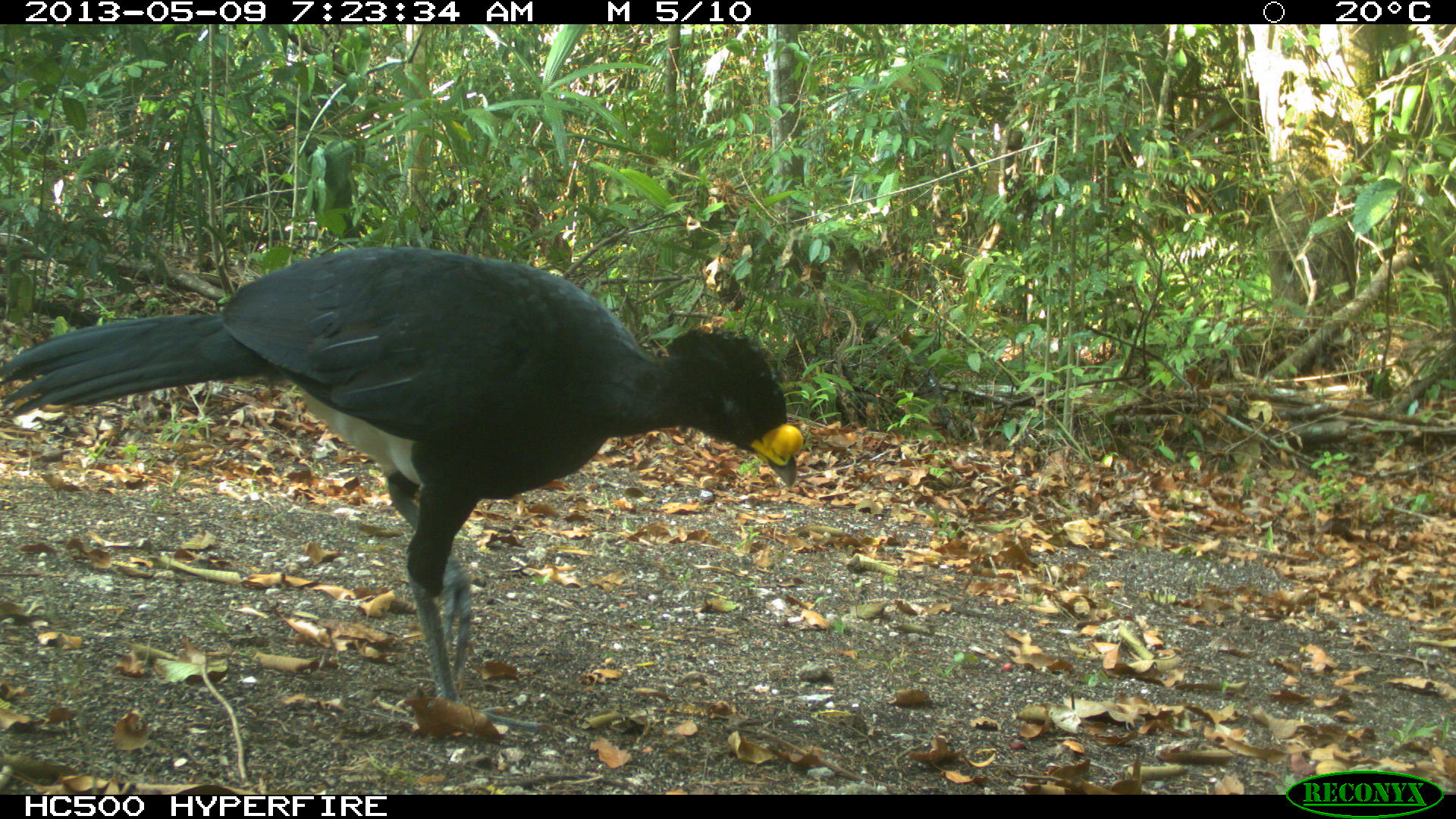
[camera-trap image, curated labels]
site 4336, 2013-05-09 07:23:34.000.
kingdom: Animalia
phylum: Chordata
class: Aves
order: Galliformes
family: Cracidae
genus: Crax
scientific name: Crax rubra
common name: great curassow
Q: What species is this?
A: Crax rubra (great curassow).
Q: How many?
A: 1.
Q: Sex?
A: Male.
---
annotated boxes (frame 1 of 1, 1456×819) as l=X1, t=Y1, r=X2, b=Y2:
crax rubra: l=1, t=242, r=806, b=731